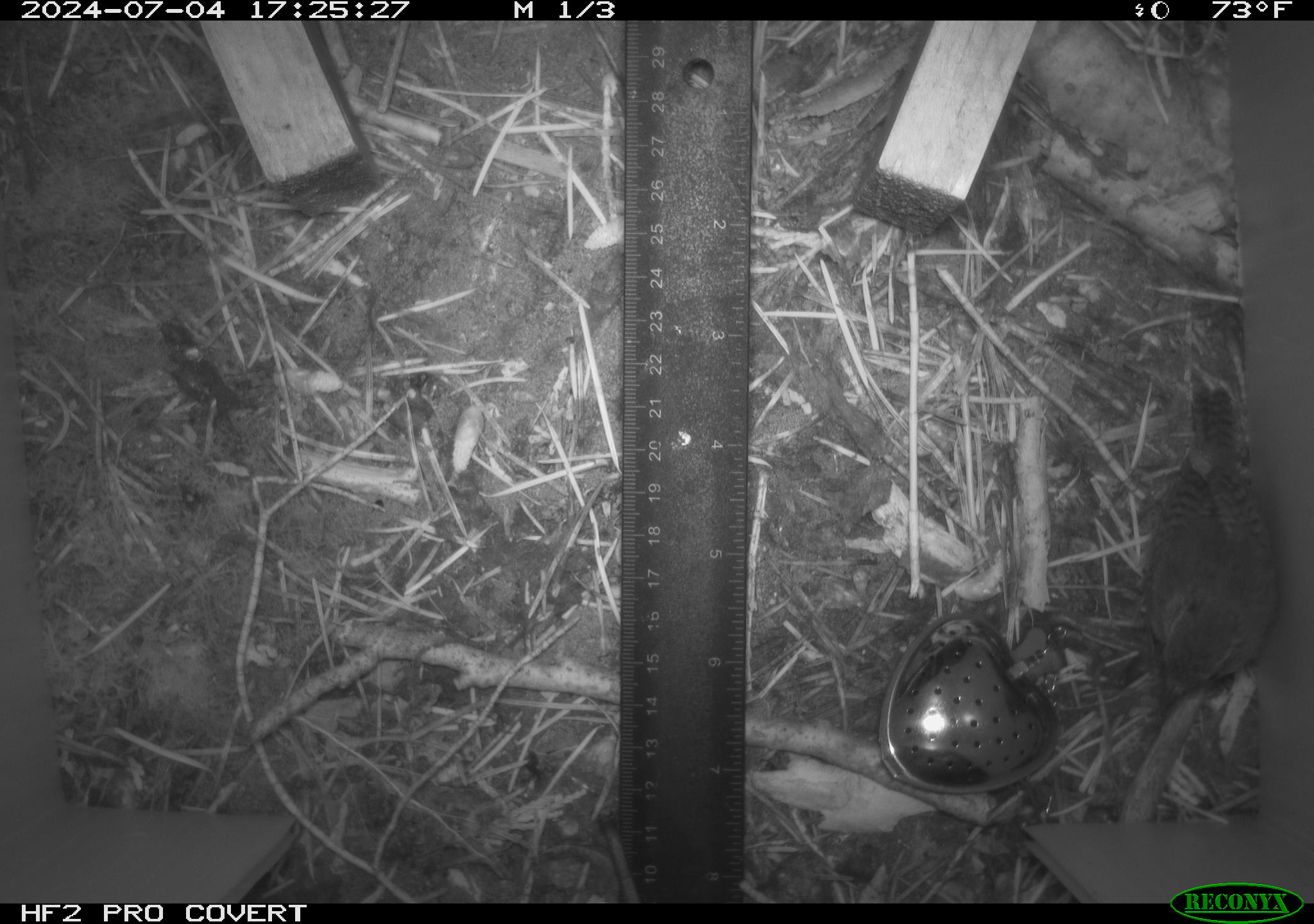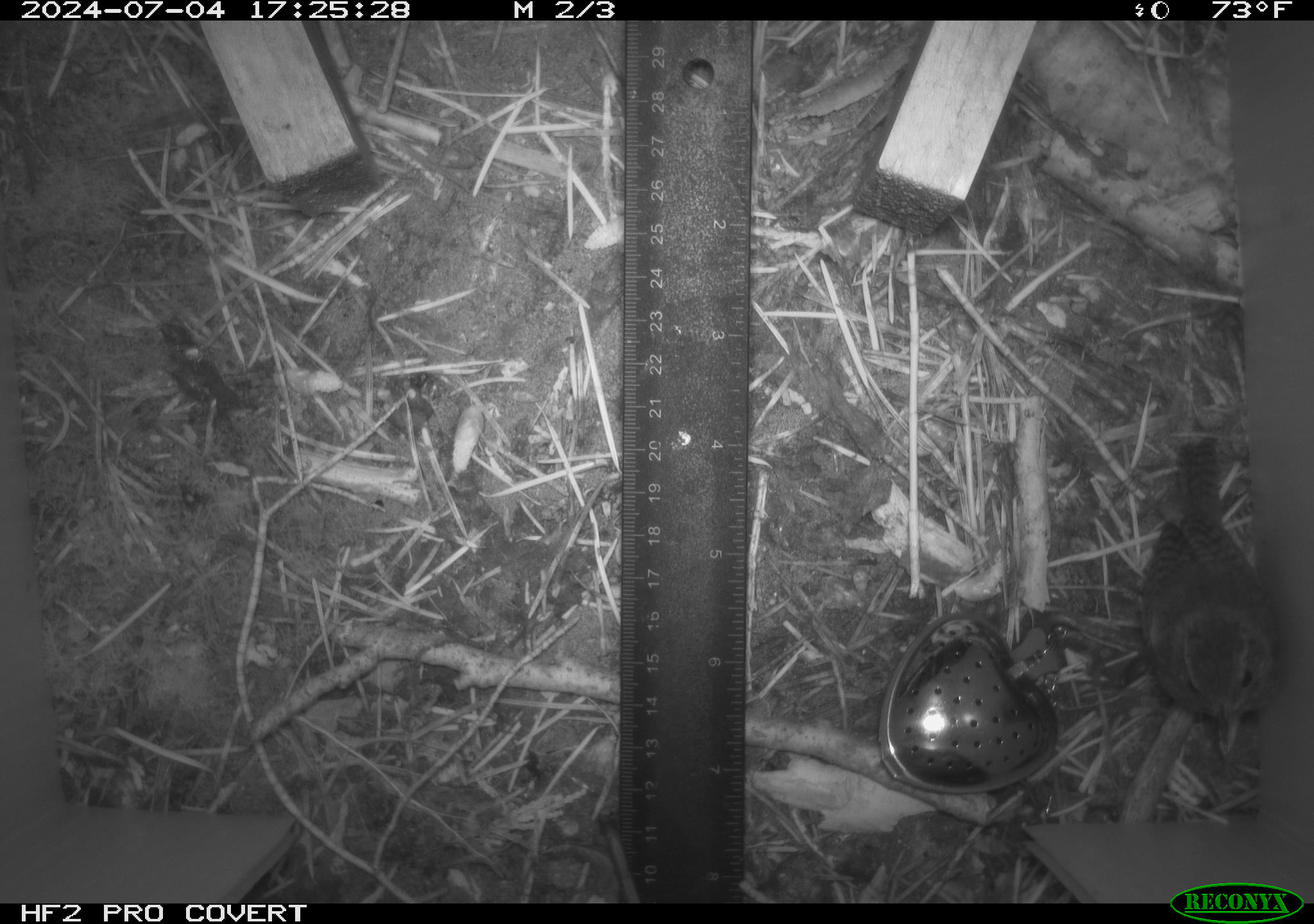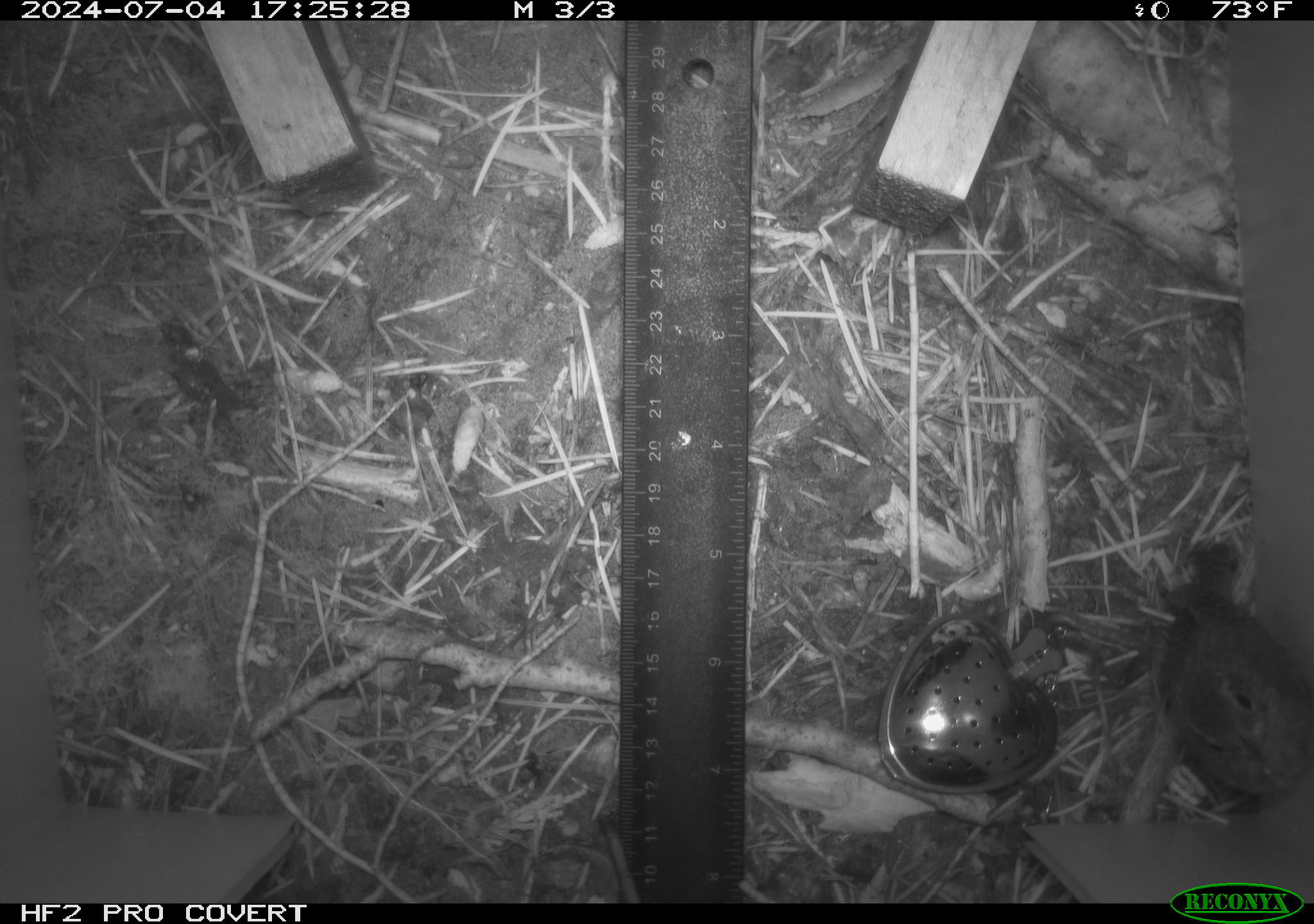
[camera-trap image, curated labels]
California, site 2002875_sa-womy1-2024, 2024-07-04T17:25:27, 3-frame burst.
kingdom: Animalia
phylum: Chordata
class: Aves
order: Passeriformes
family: Troglodytidae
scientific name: Troglodytidae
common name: wren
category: troglodytidae family